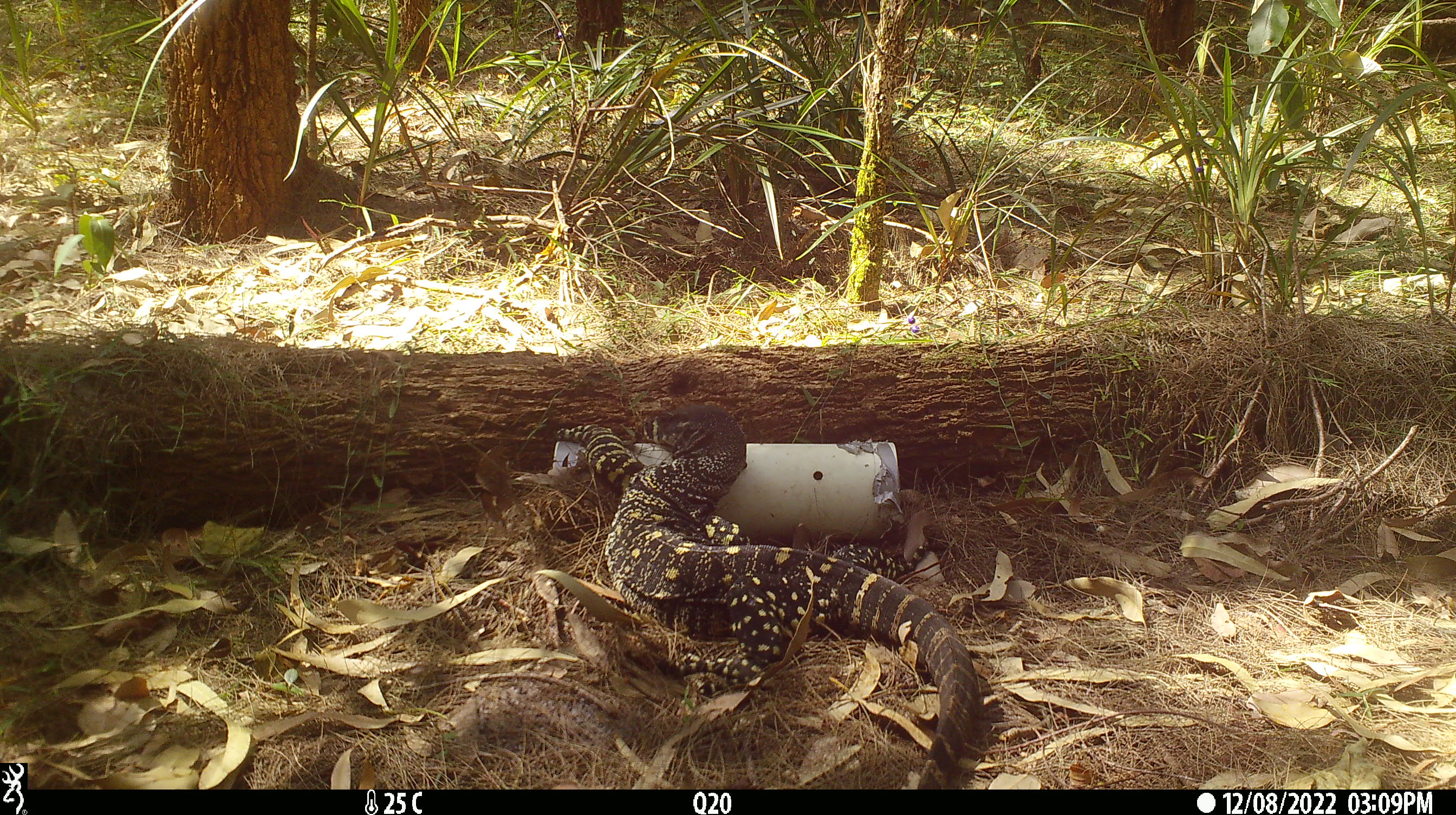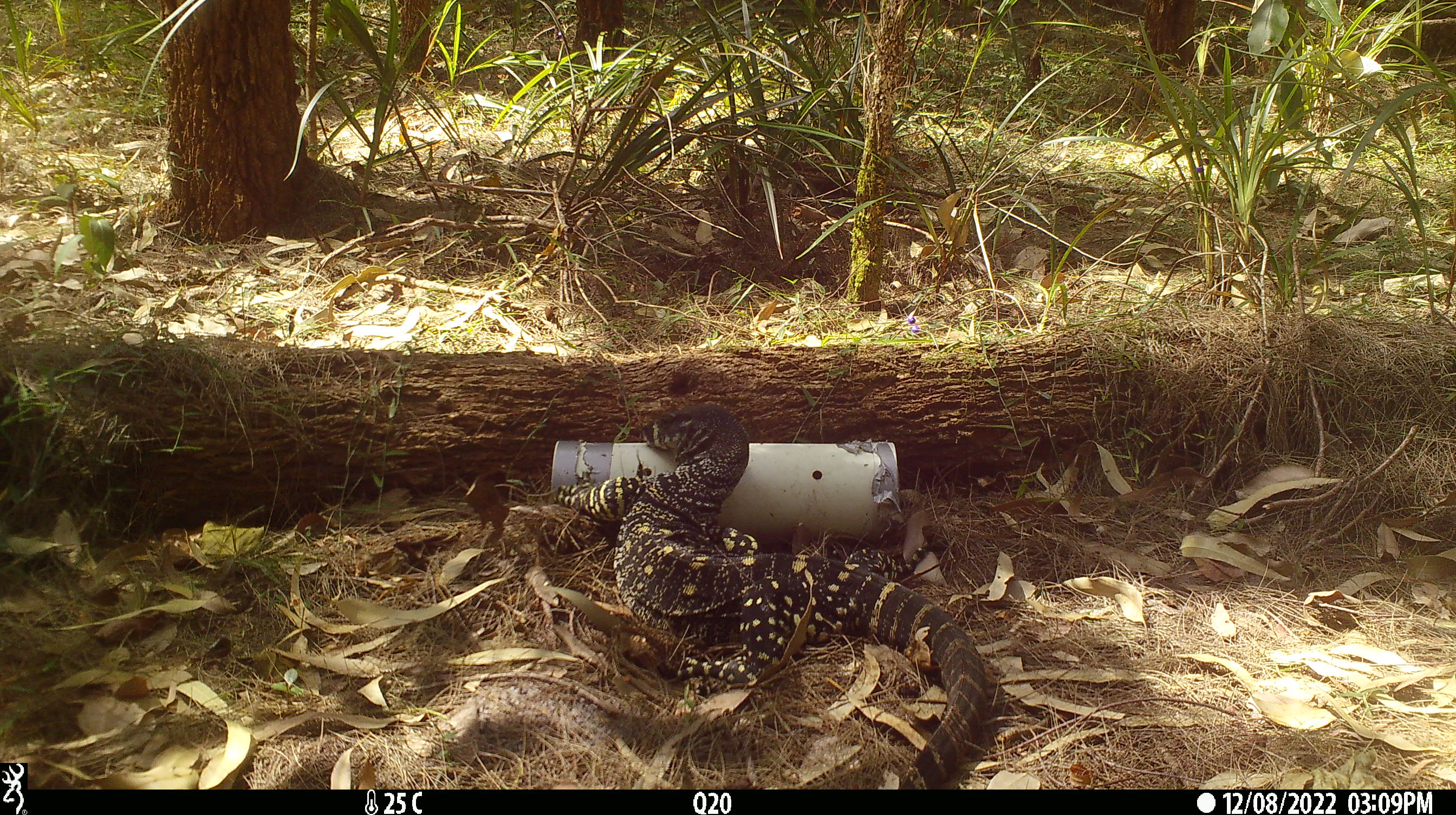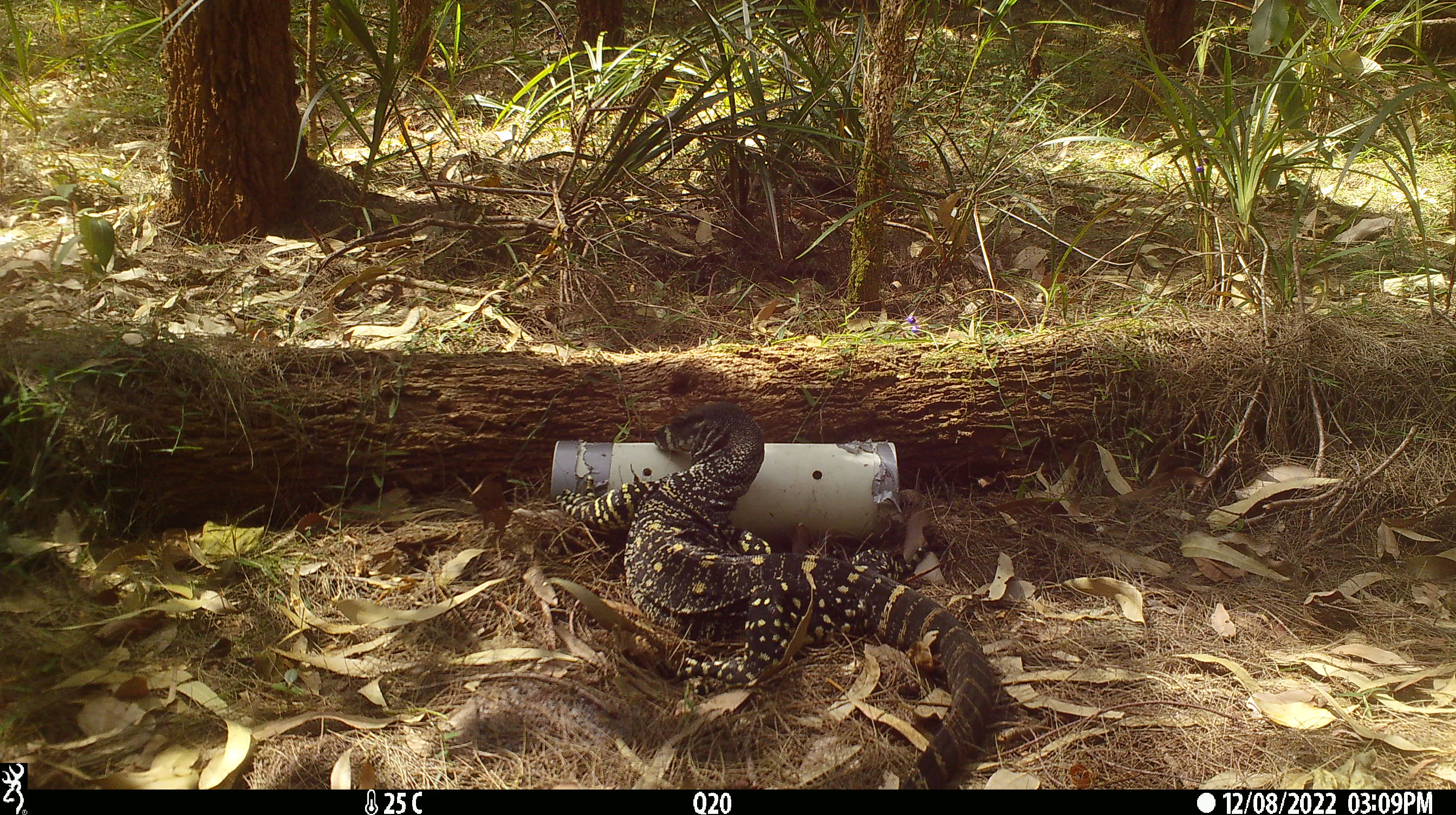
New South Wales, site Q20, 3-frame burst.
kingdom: Animalia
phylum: Chordata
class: Reptilia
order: Squamata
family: Varanidae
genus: Varanus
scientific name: Varanus varius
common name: lace monitor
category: goanna